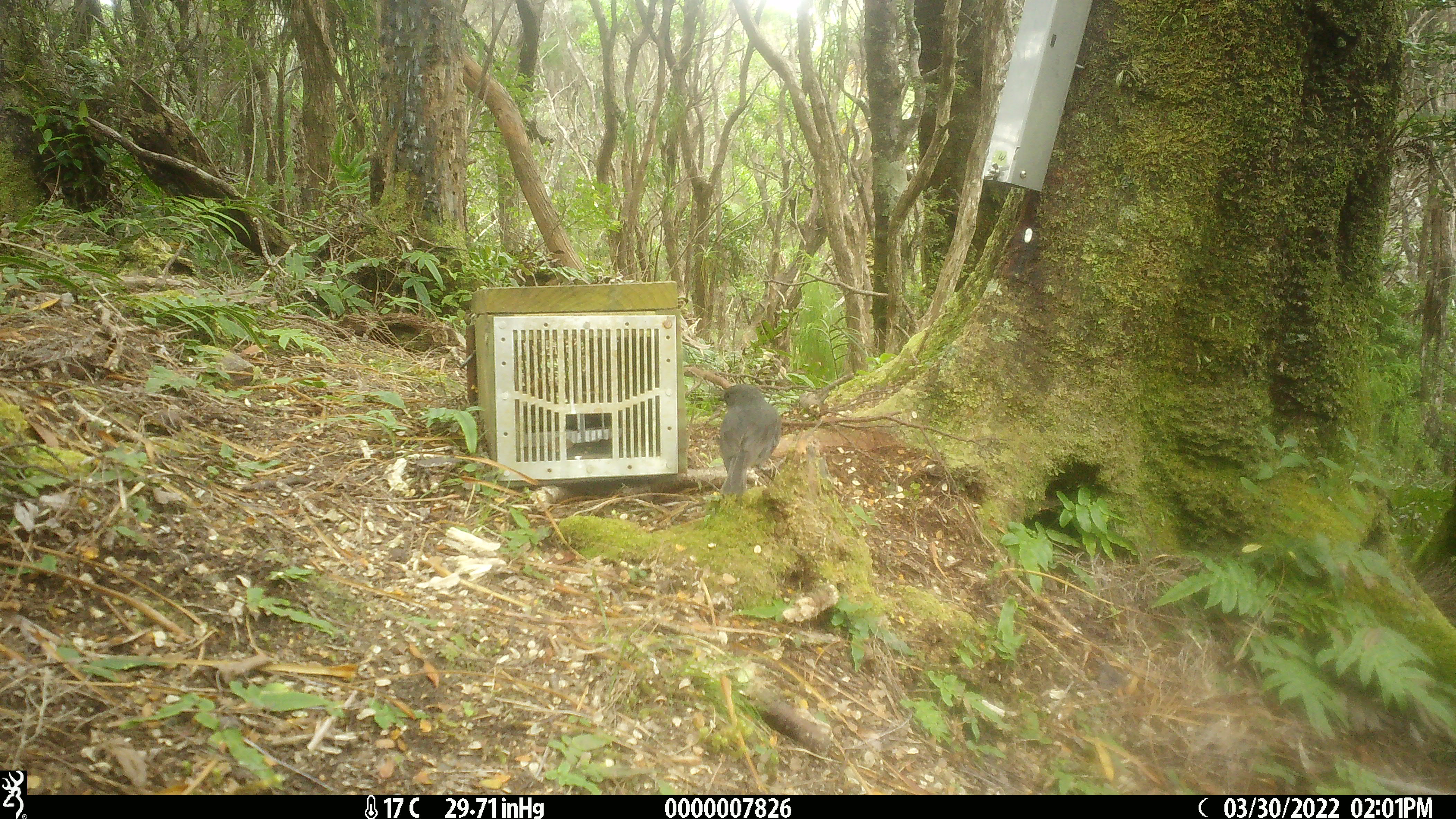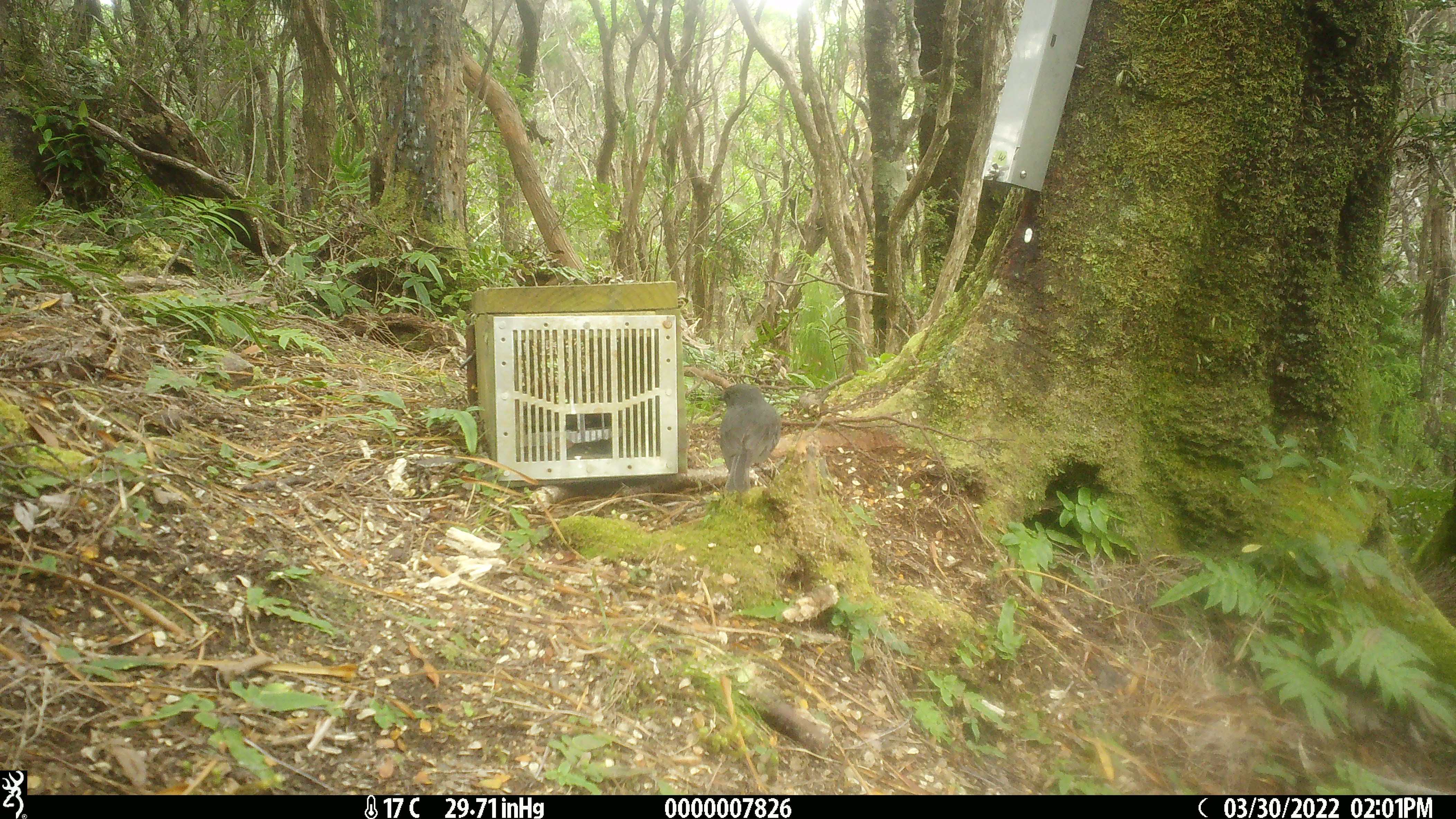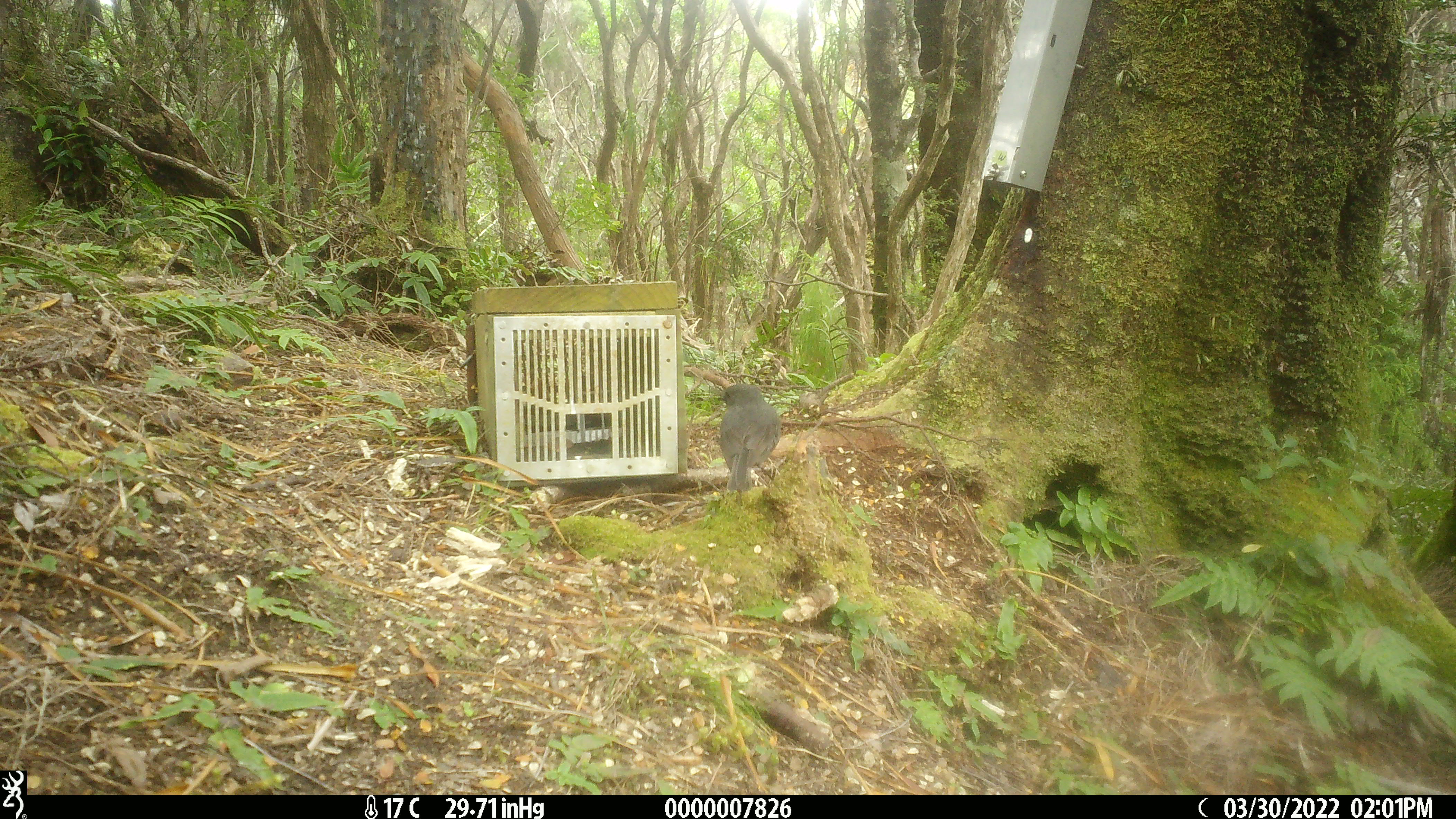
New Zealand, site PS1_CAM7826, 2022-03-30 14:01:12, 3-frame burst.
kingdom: Animalia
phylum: Chordata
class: Aves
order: Passeriformes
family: Petroicidae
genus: Petroica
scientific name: Petroica australis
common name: new zealand robin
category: robin